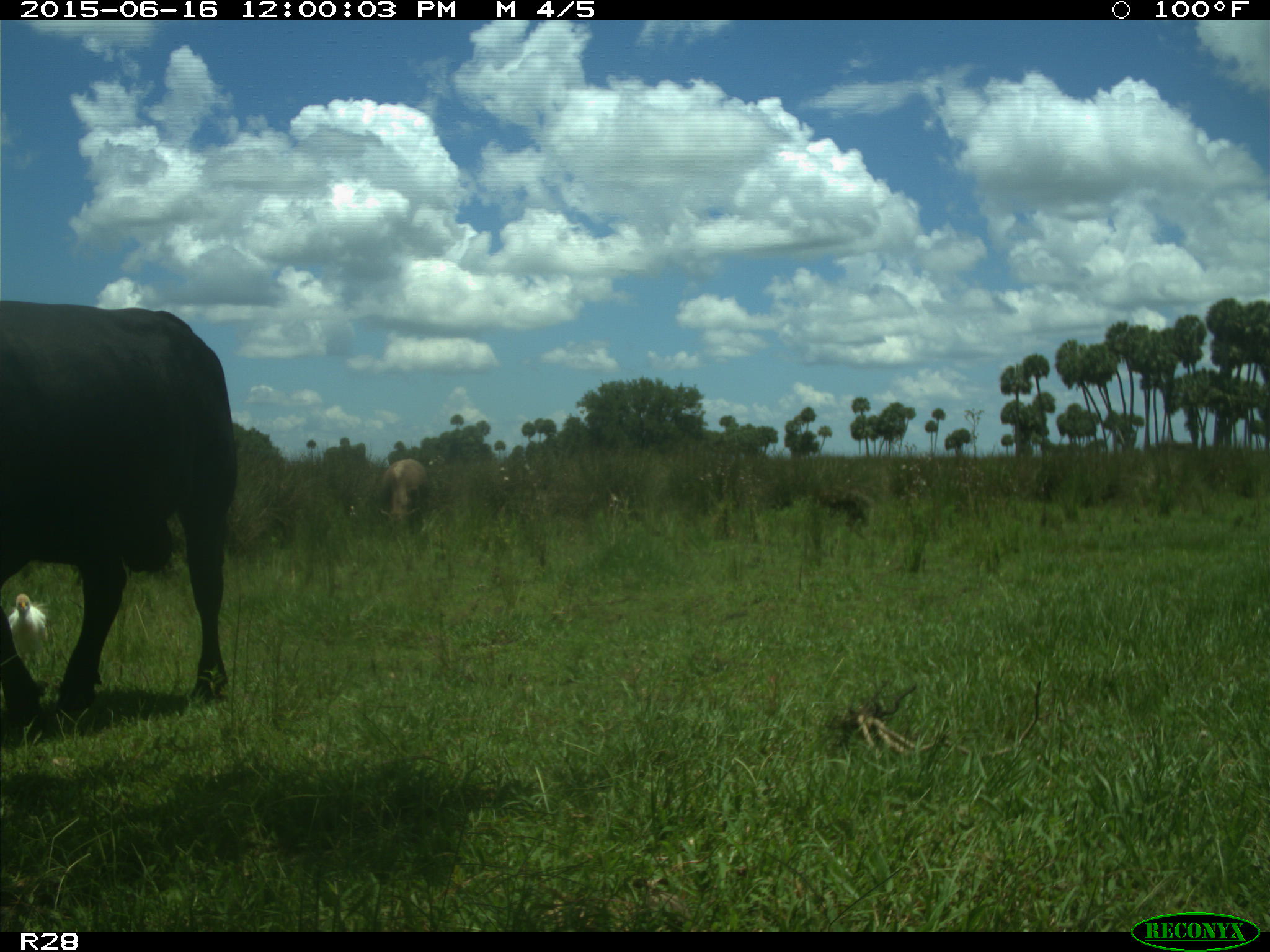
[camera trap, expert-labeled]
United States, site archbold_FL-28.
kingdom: Animalia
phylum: Chordata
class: Mammalia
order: Artiodactyla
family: Bovidae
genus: Bos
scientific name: Bos taurus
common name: domestic cow